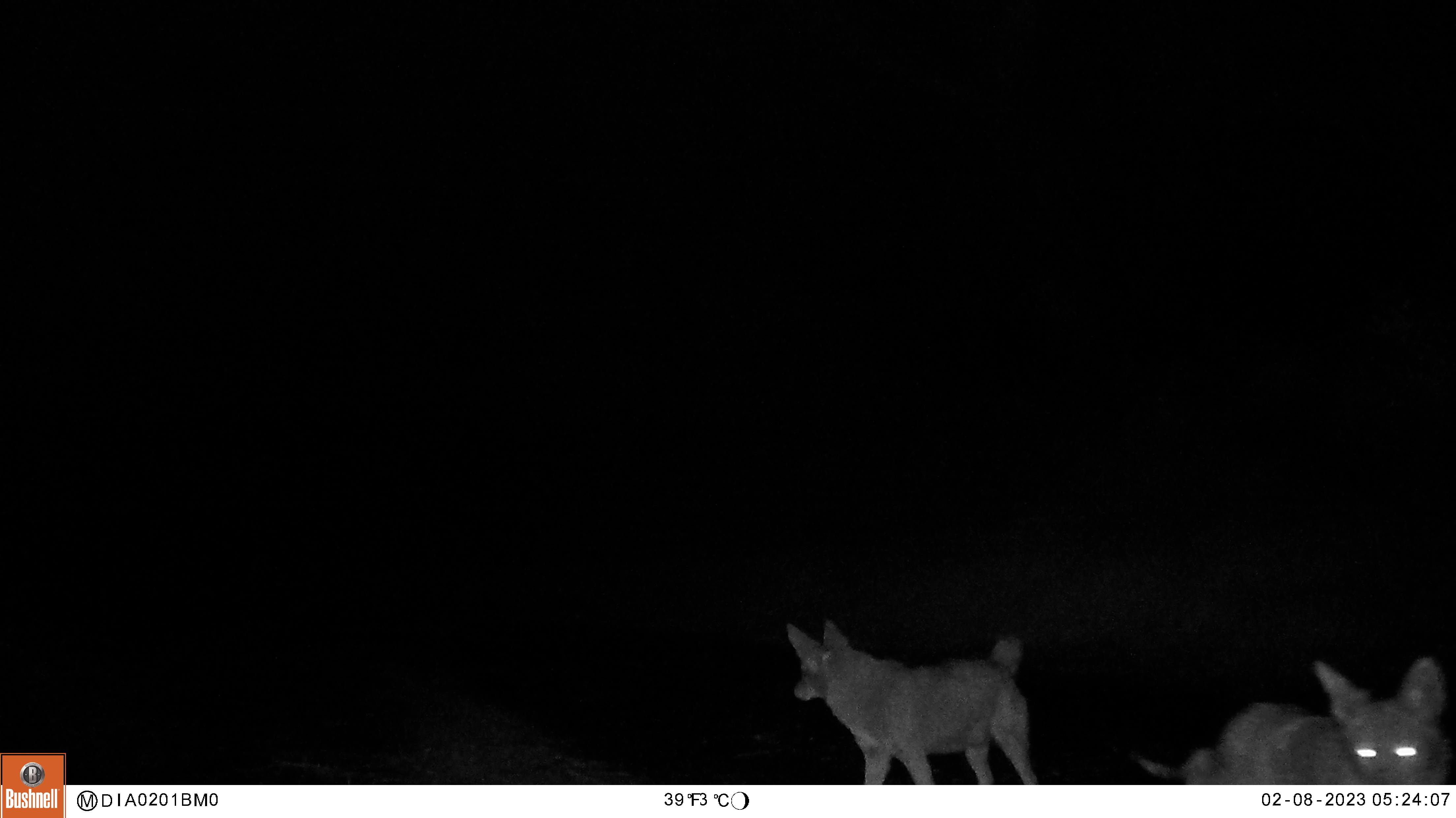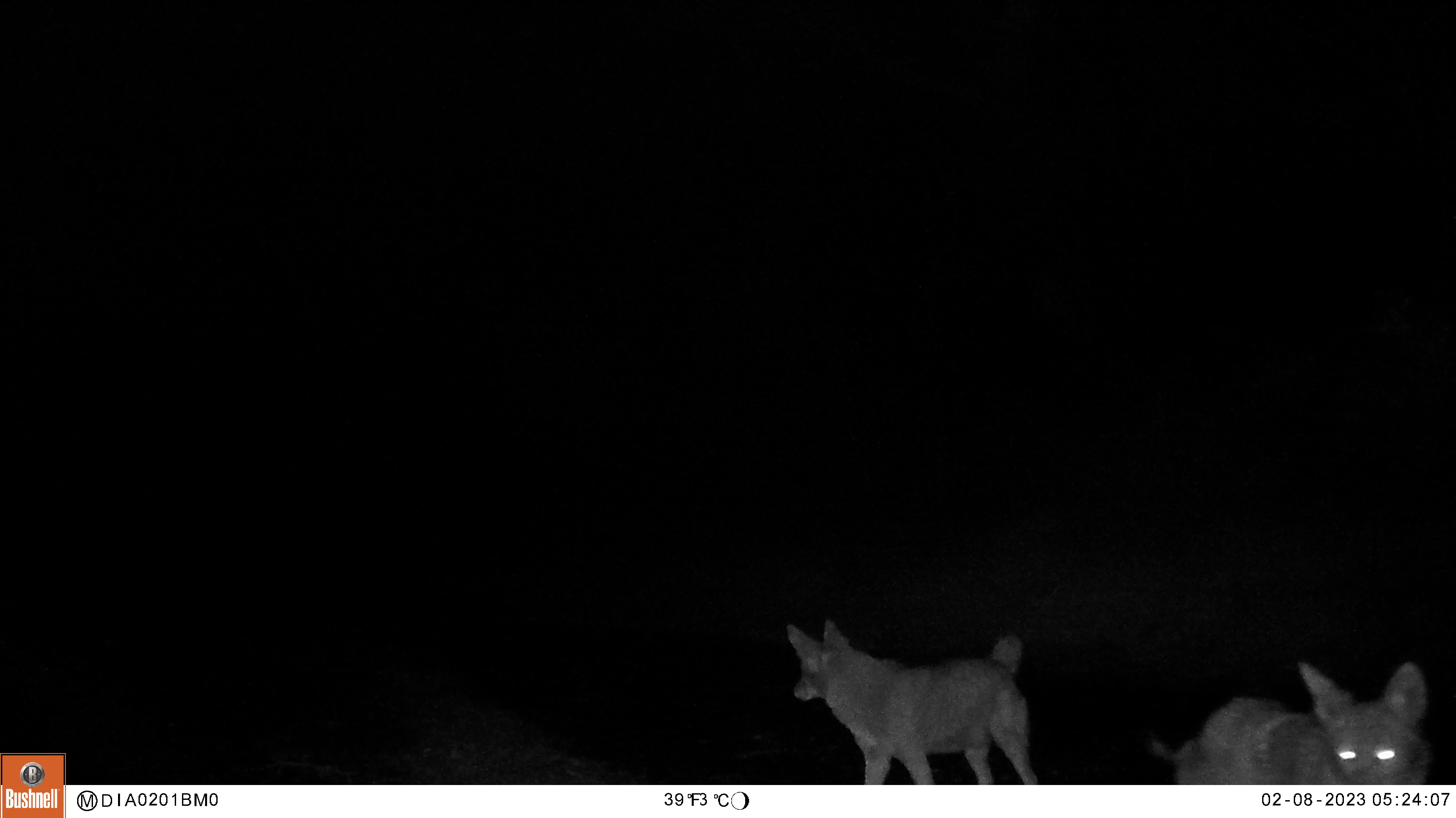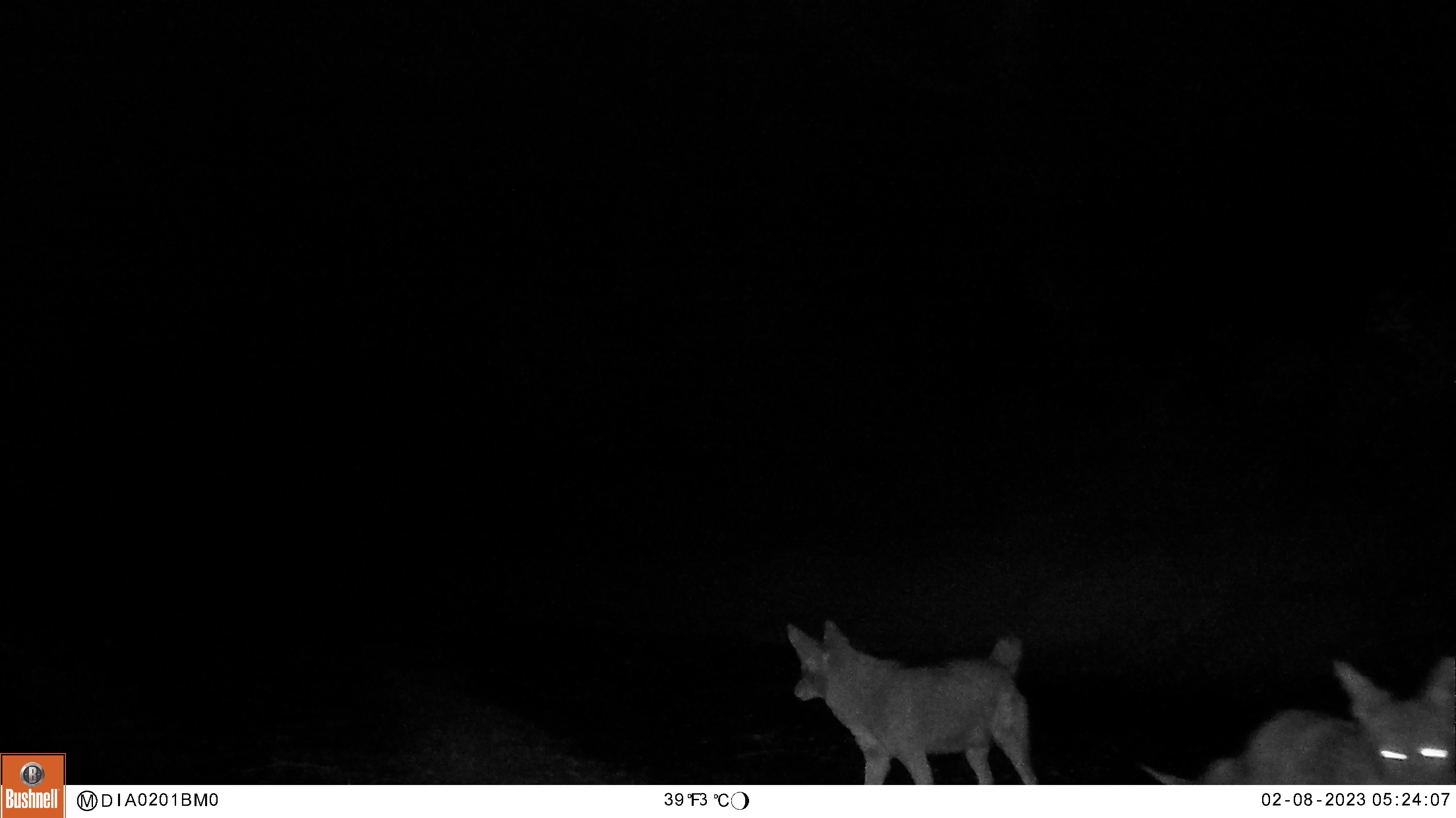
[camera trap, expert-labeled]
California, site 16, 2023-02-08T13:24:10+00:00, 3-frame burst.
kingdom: Animalia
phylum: Chordata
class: Mammalia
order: Carnivora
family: Canidae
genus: Canis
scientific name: Canis latrans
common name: coyote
Coyote (Canis latrans).